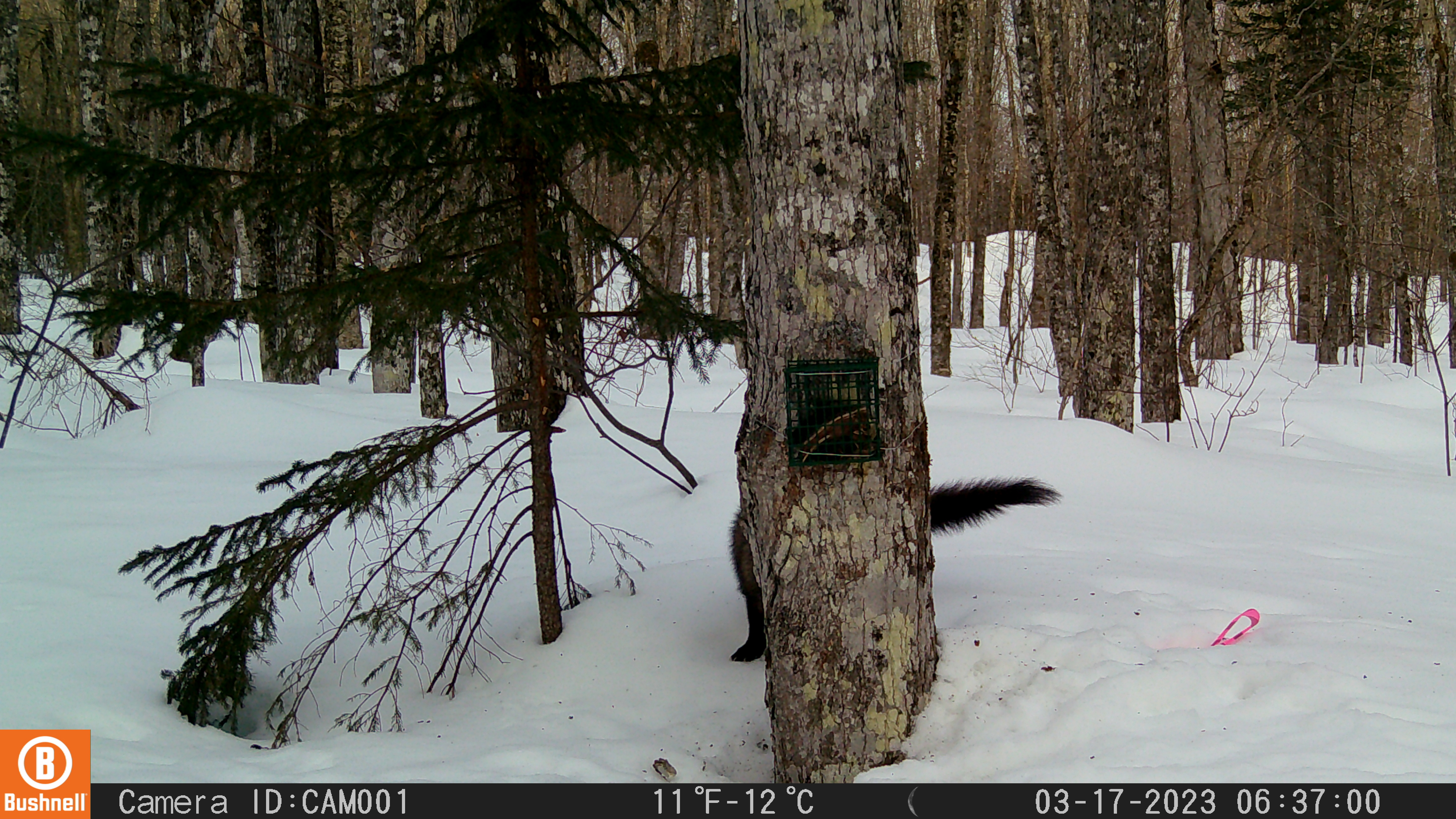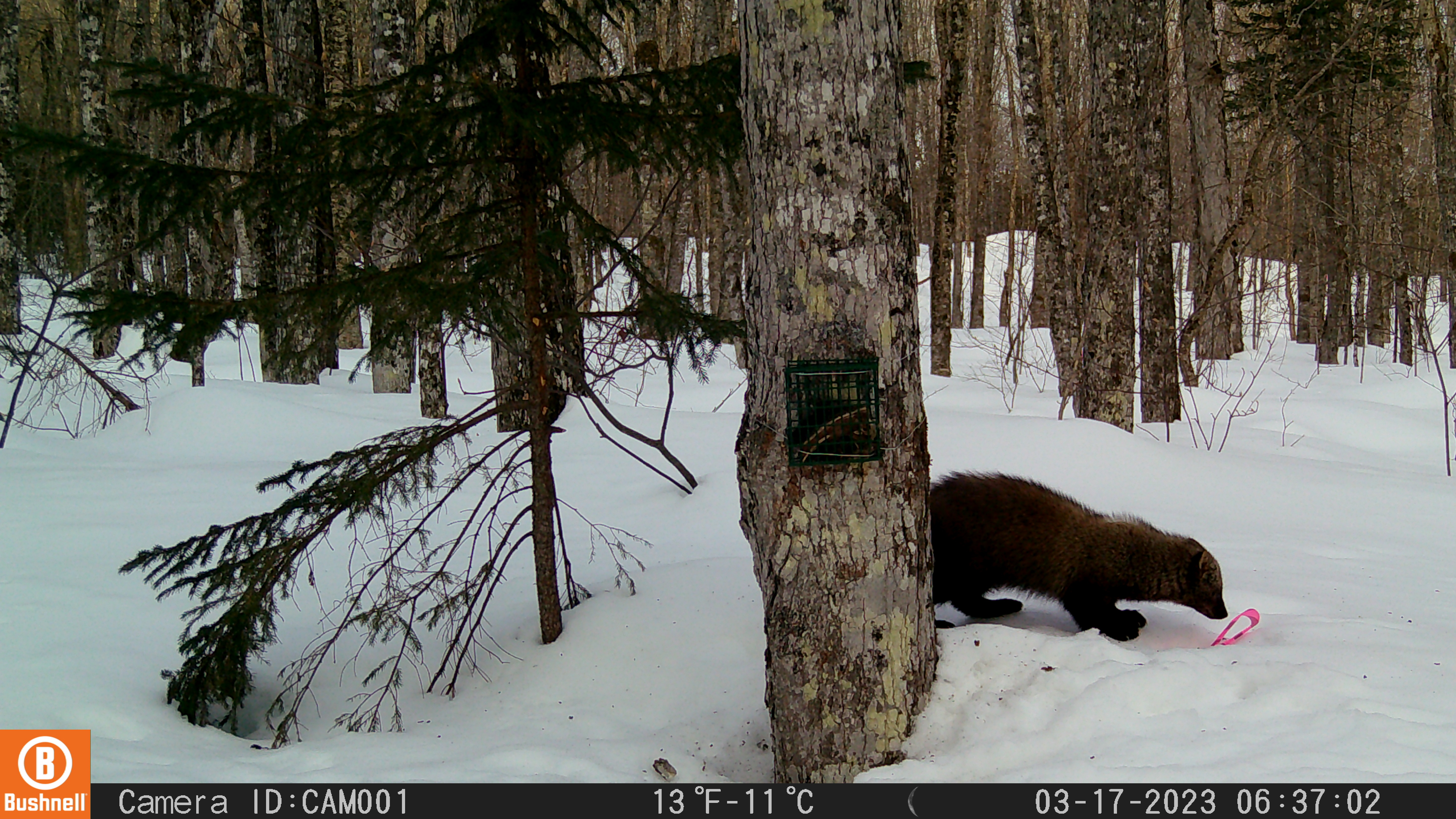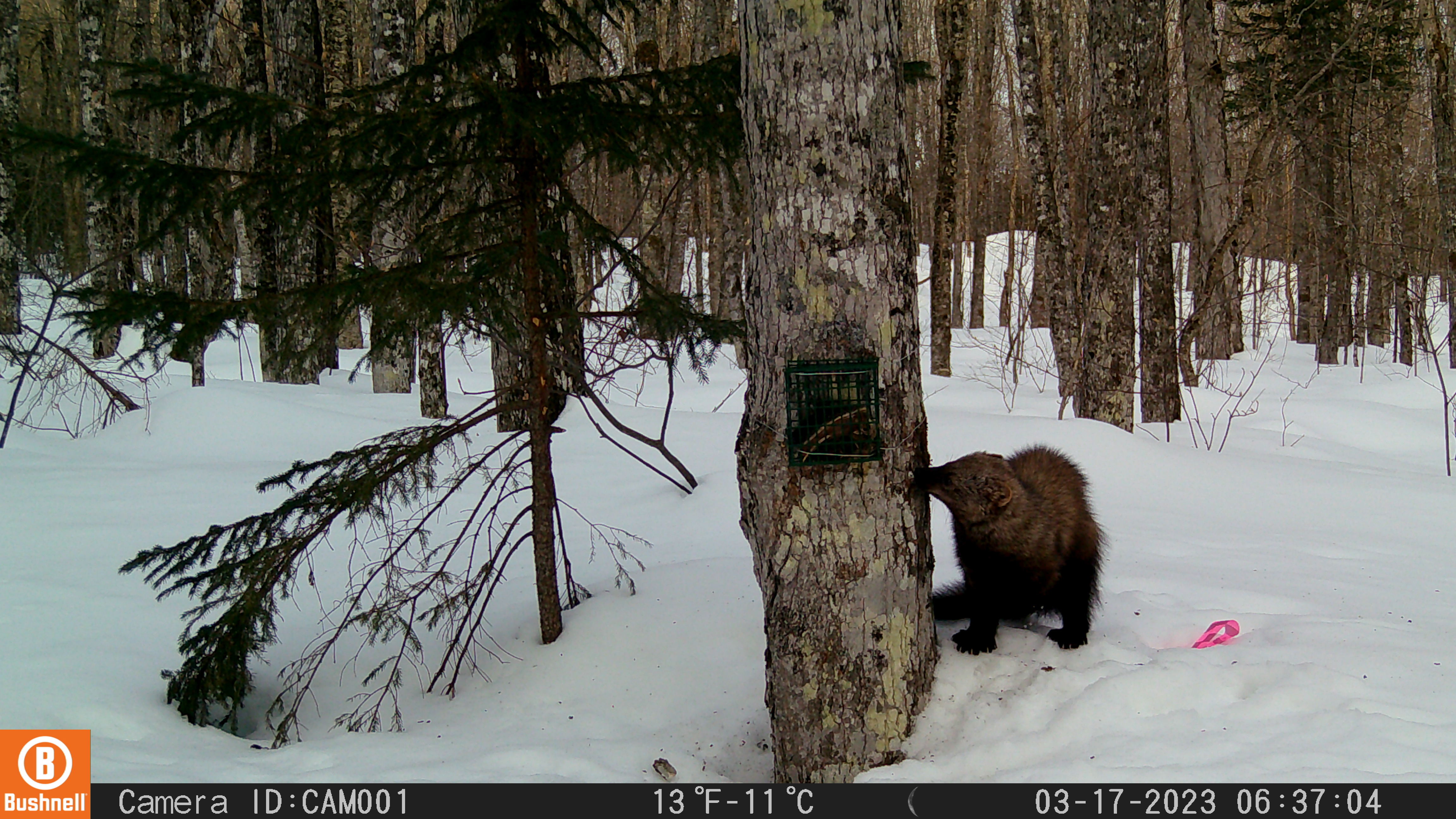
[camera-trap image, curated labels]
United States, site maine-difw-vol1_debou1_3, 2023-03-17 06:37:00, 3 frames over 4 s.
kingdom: Animalia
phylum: Chordata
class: Mammalia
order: Carnivora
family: Mustelidae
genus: Pekania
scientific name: Pekania pennanti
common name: fisher